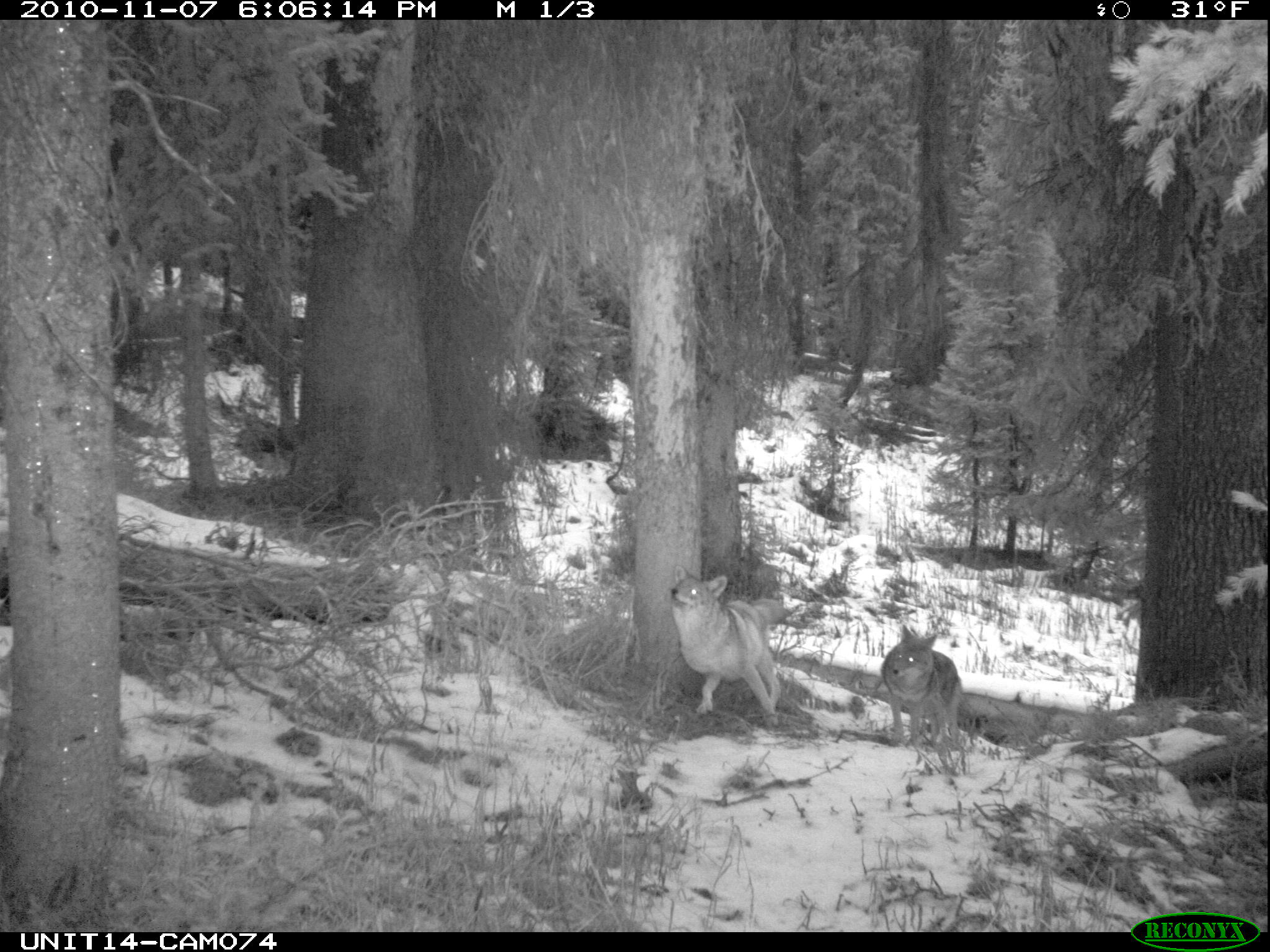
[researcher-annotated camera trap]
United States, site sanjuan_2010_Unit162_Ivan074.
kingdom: Animalia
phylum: Chordata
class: Mammalia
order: Carnivora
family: Canidae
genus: Canis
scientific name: Canis latrans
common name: coyote